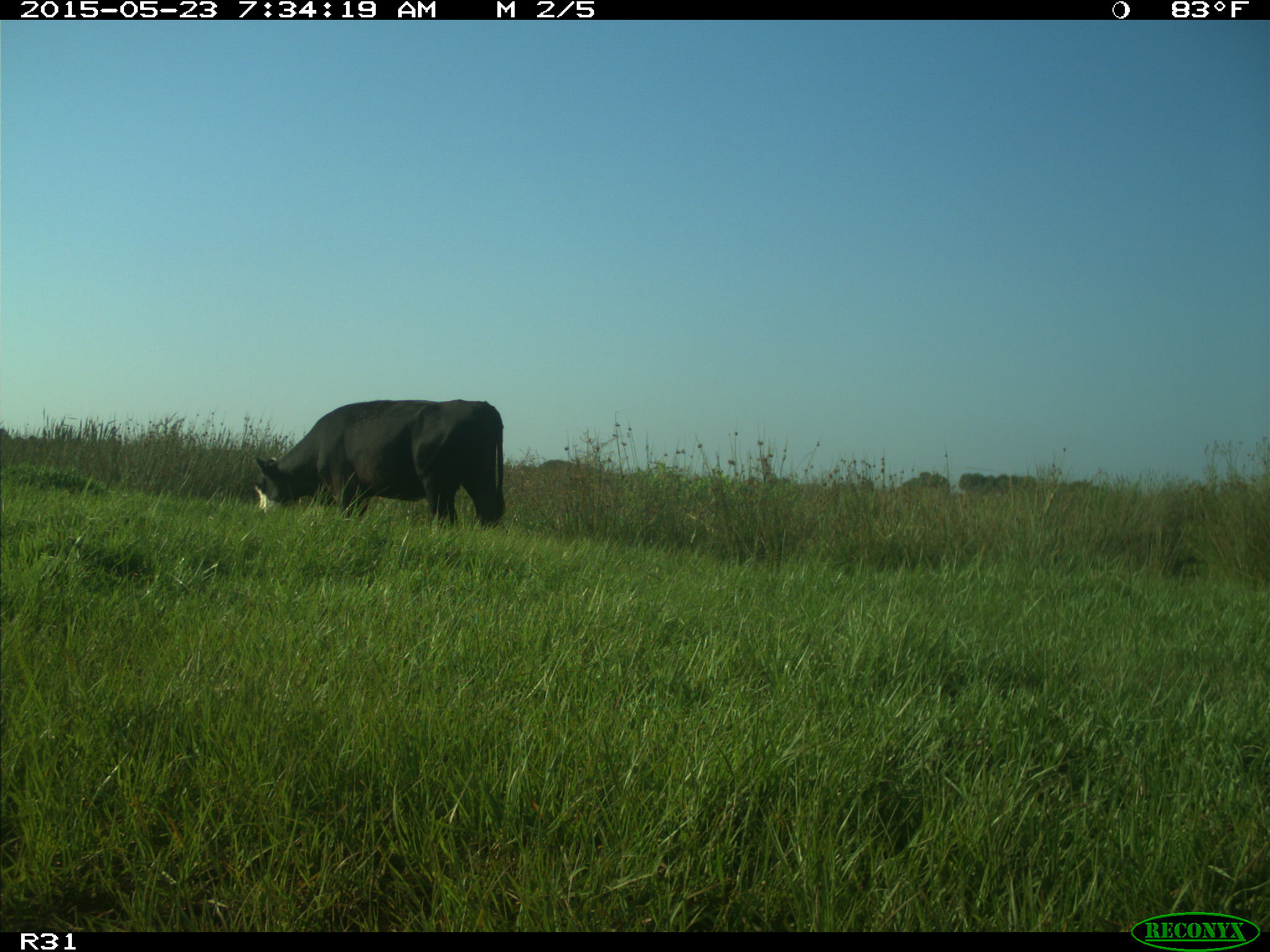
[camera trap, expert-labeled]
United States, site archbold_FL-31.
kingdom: Animalia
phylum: Chordata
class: Mammalia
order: Artiodactyla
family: Bovidae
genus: Bos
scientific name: Bos taurus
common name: domestic cow